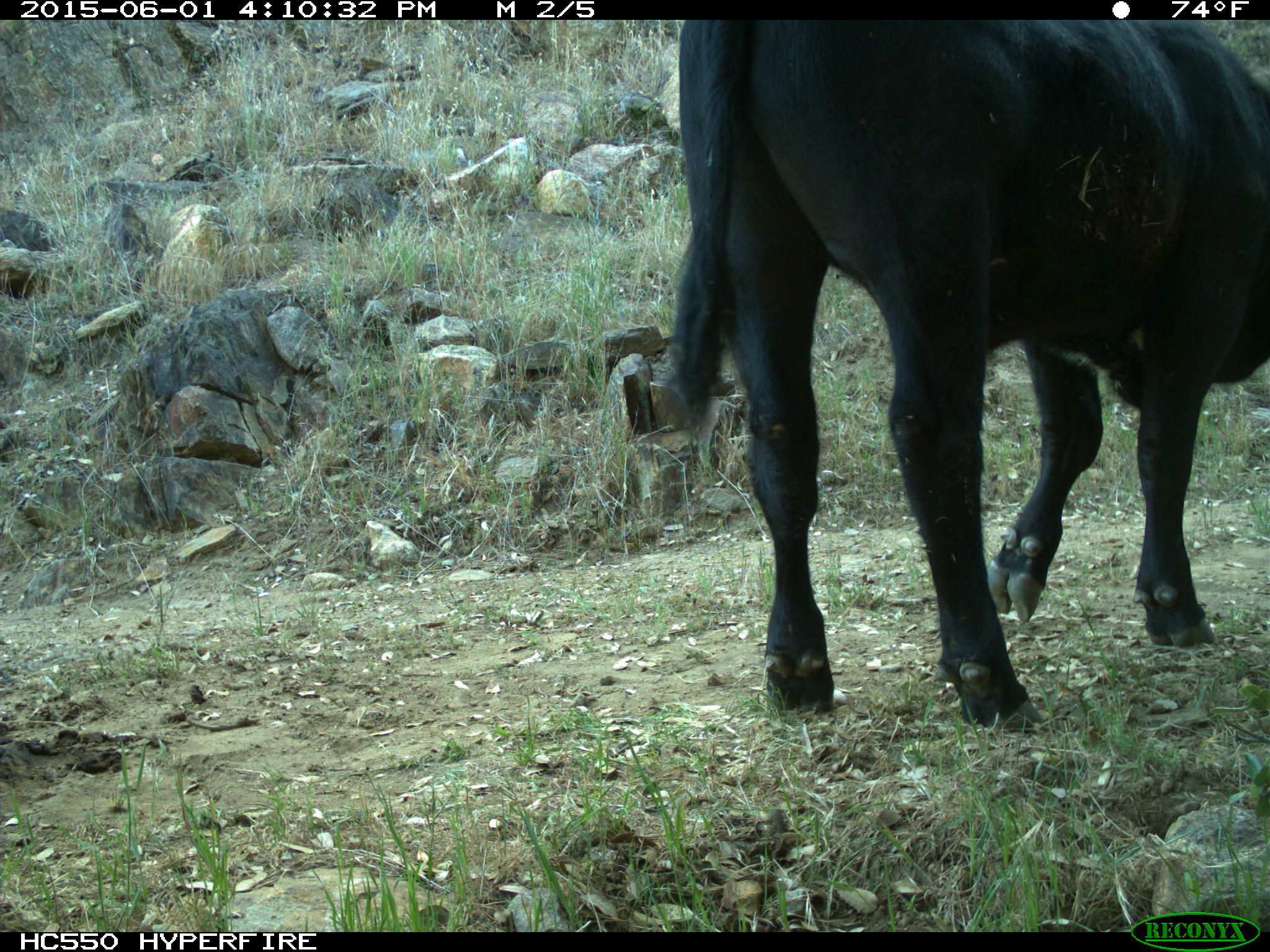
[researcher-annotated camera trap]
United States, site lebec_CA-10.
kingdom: Animalia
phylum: Chordata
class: Mammalia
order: Artiodactyla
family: Bovidae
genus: Bos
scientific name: Bos taurus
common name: domestic cow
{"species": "Bos taurus (domestic cow)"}